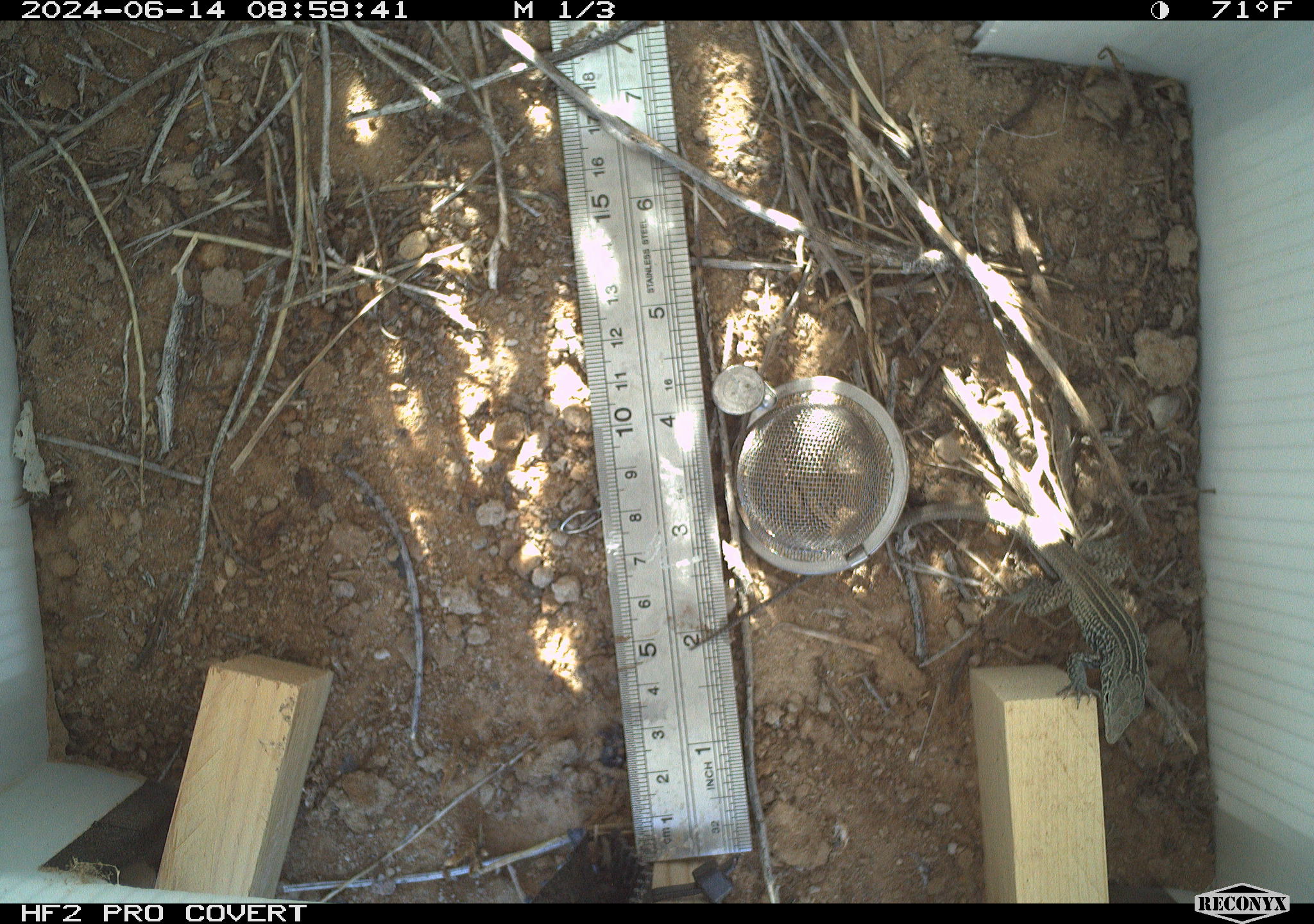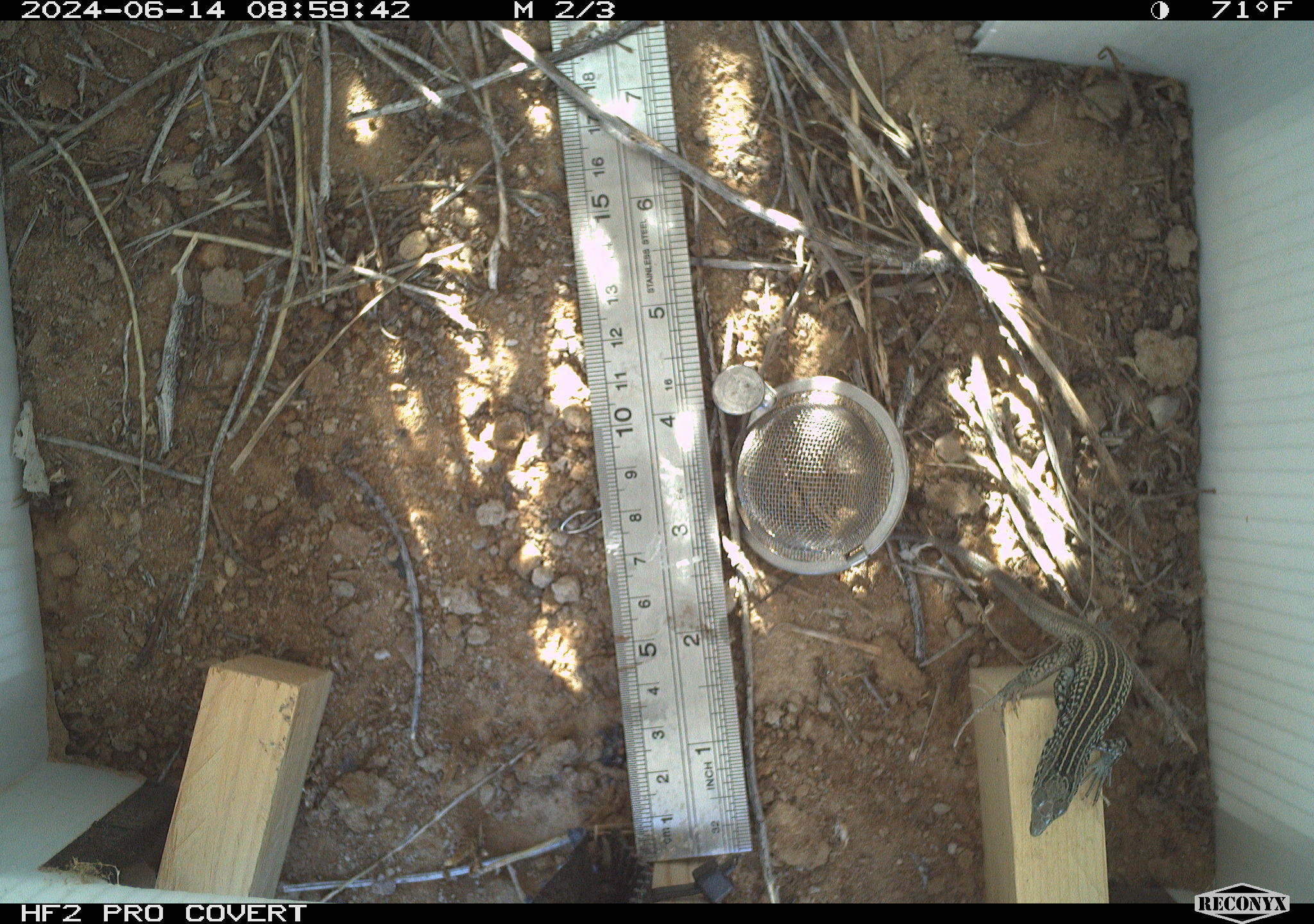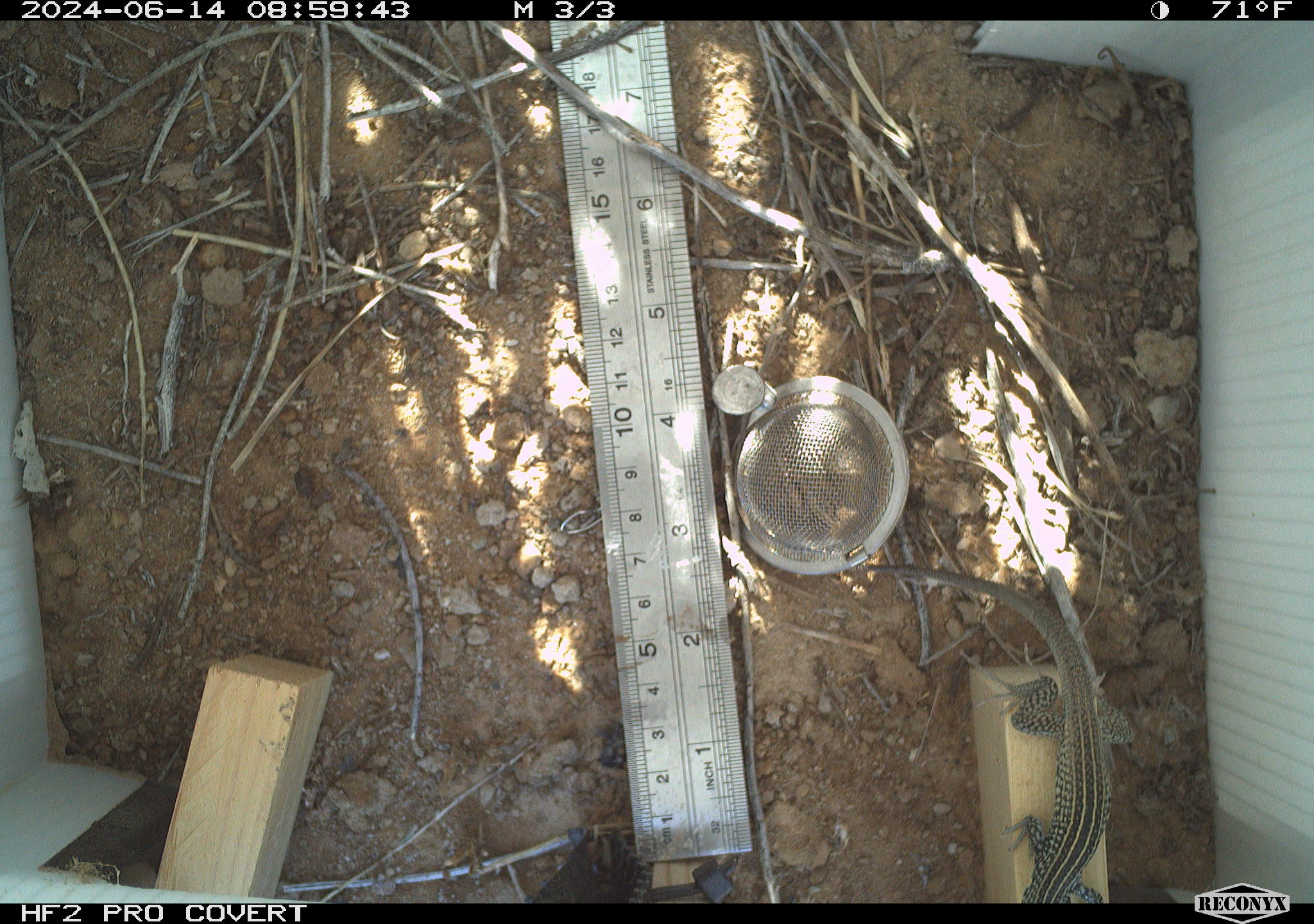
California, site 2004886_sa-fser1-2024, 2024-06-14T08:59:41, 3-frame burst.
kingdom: Animalia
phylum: Chordata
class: Reptilia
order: Squamata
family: Teiidae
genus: Aspidoscelis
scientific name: Aspidoscelis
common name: whiptail lizards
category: aspidoscelis species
Aspidoscelis species (whiptail lizards) (Aspidoscelis).